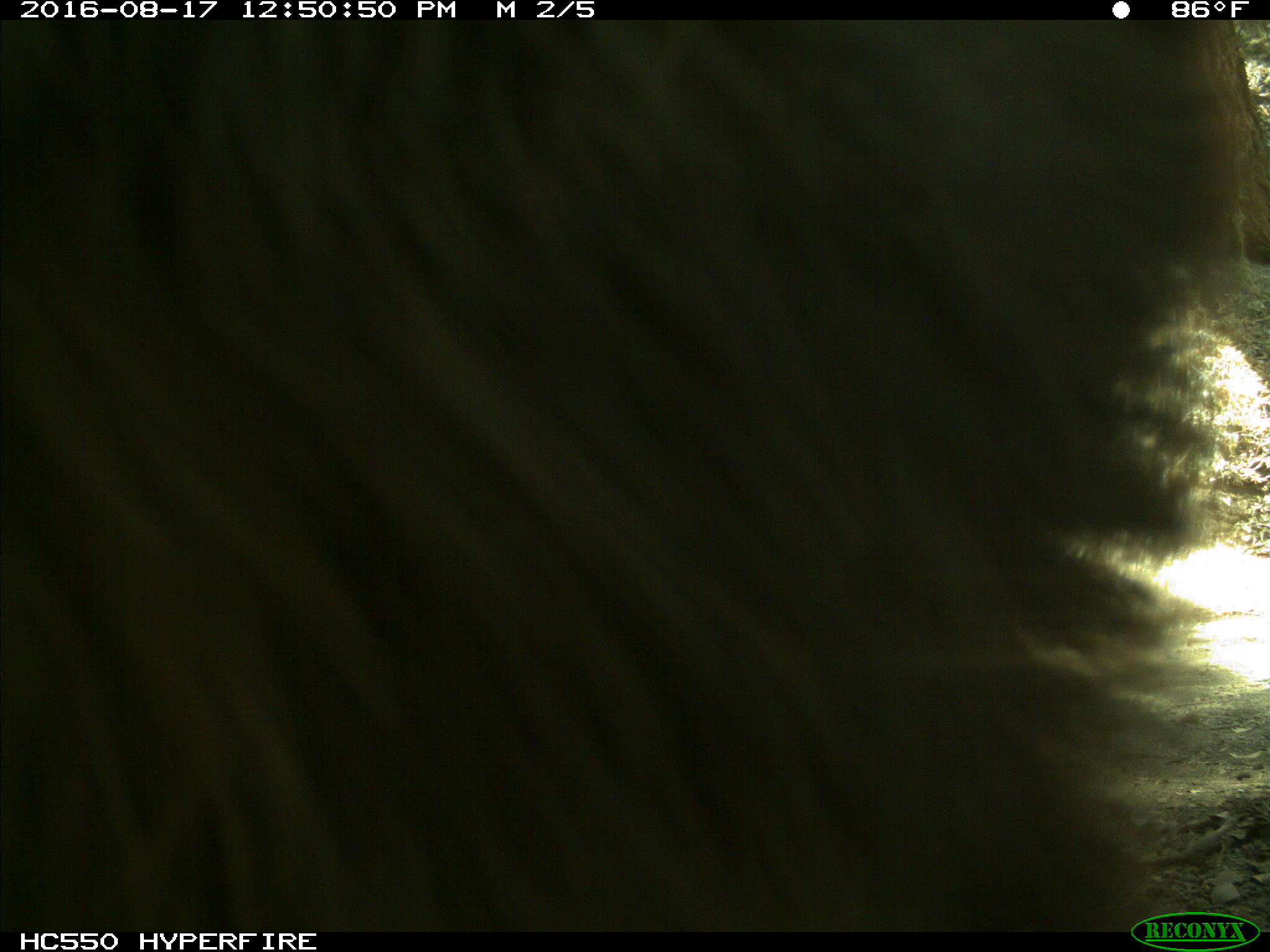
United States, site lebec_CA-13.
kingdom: Animalia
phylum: Chordata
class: Mammalia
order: Carnivora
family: Ursidae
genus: Ursus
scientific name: Ursus americanus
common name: american black bear